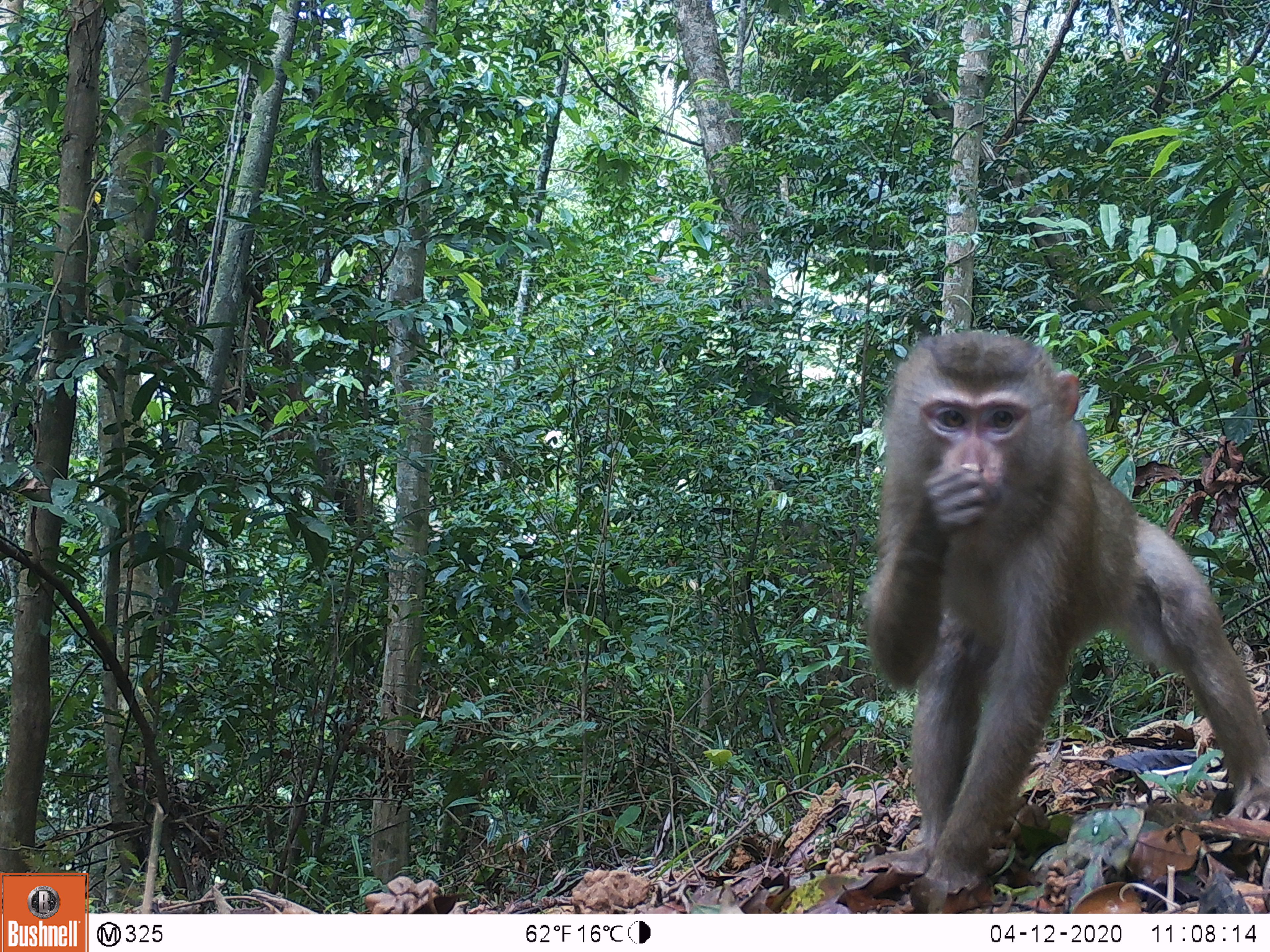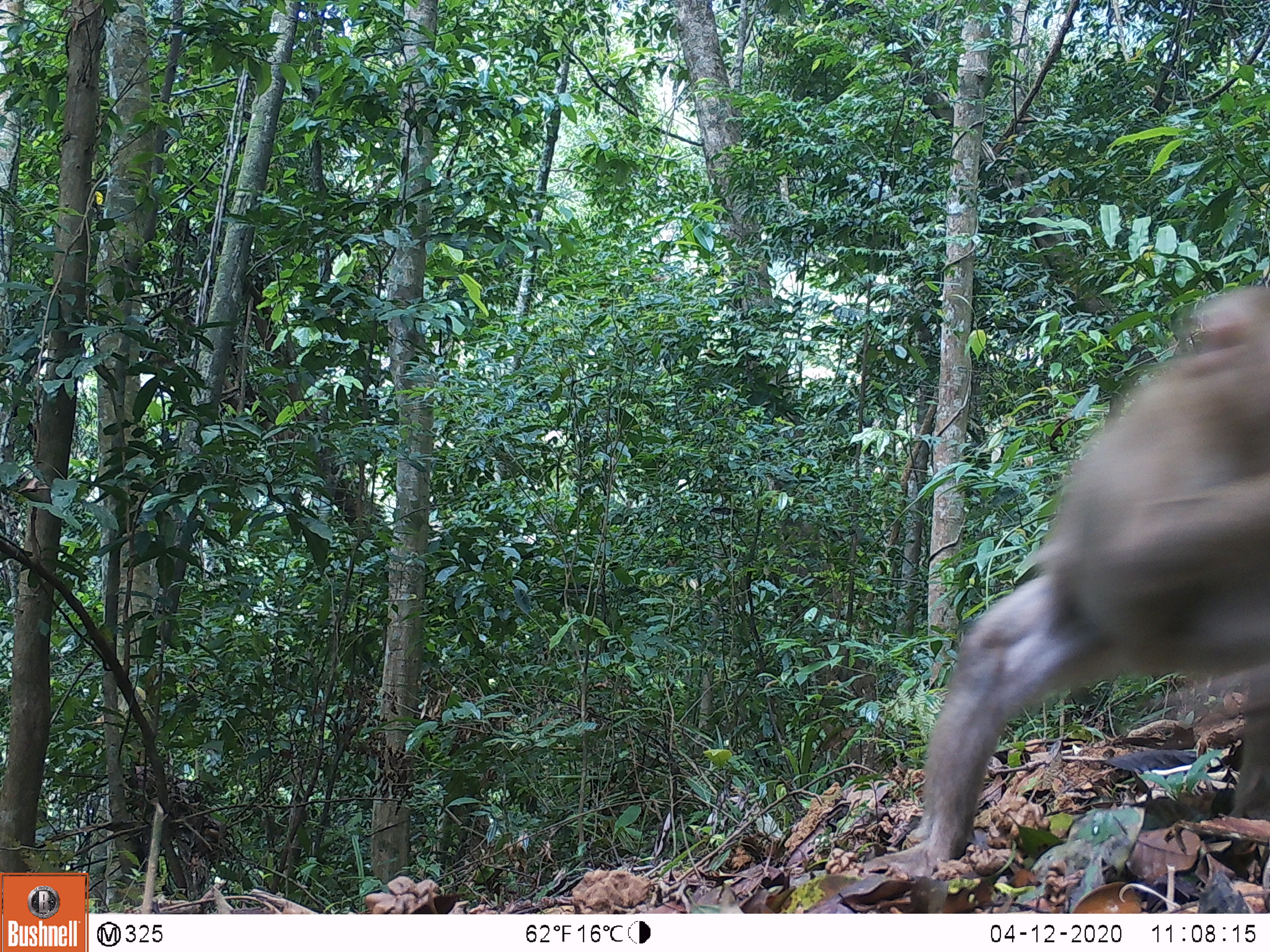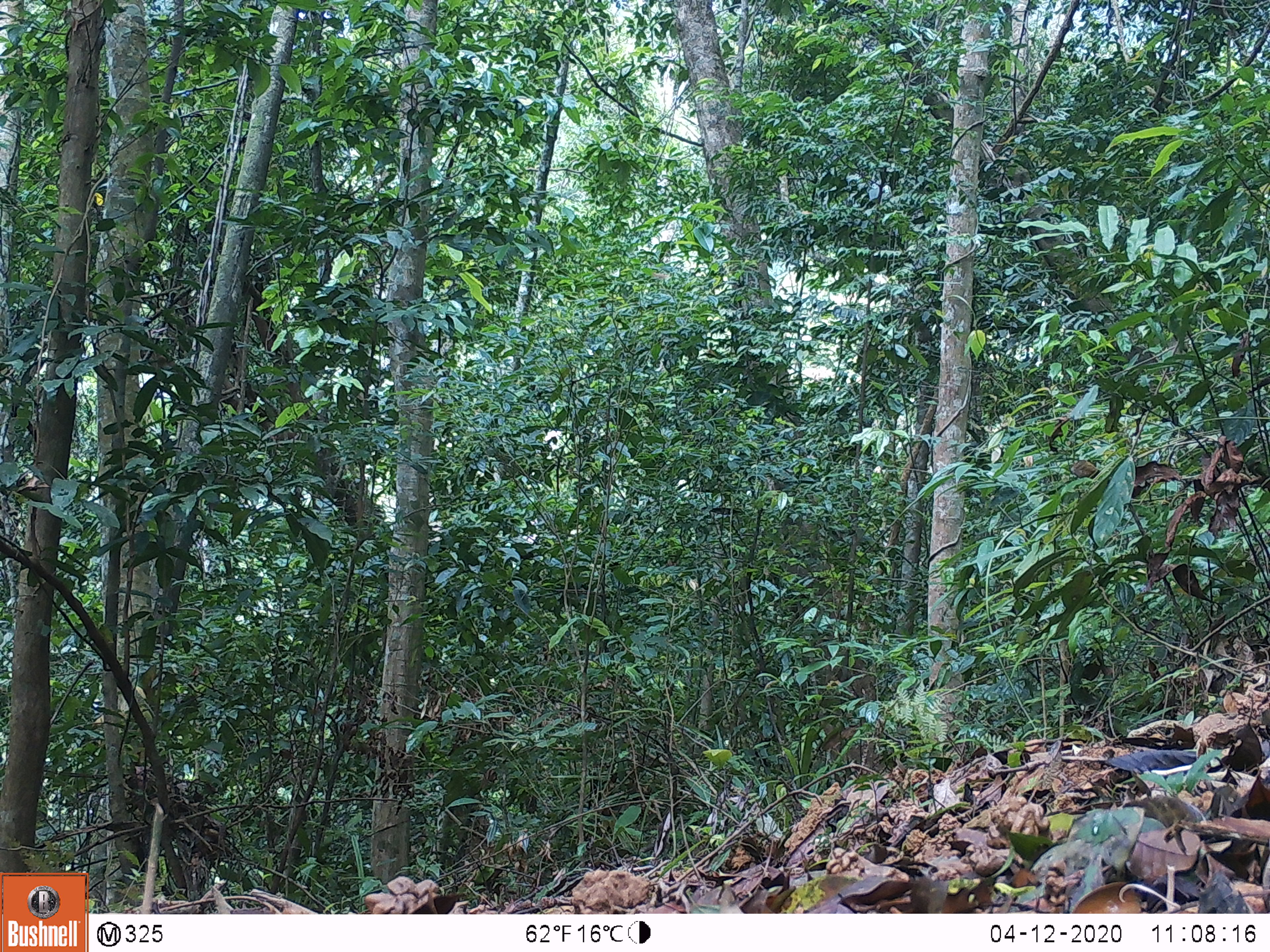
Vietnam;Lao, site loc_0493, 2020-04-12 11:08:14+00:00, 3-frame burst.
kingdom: Animalia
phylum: Chordata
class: Mammalia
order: Primates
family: Cercopithecidae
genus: Macaca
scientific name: Macaca nemestrina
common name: pig-tailed macaque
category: pig tailed macaque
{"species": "pig tailed macaque (pig-tailed macaque) (Macaca nemestrina)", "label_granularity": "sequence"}